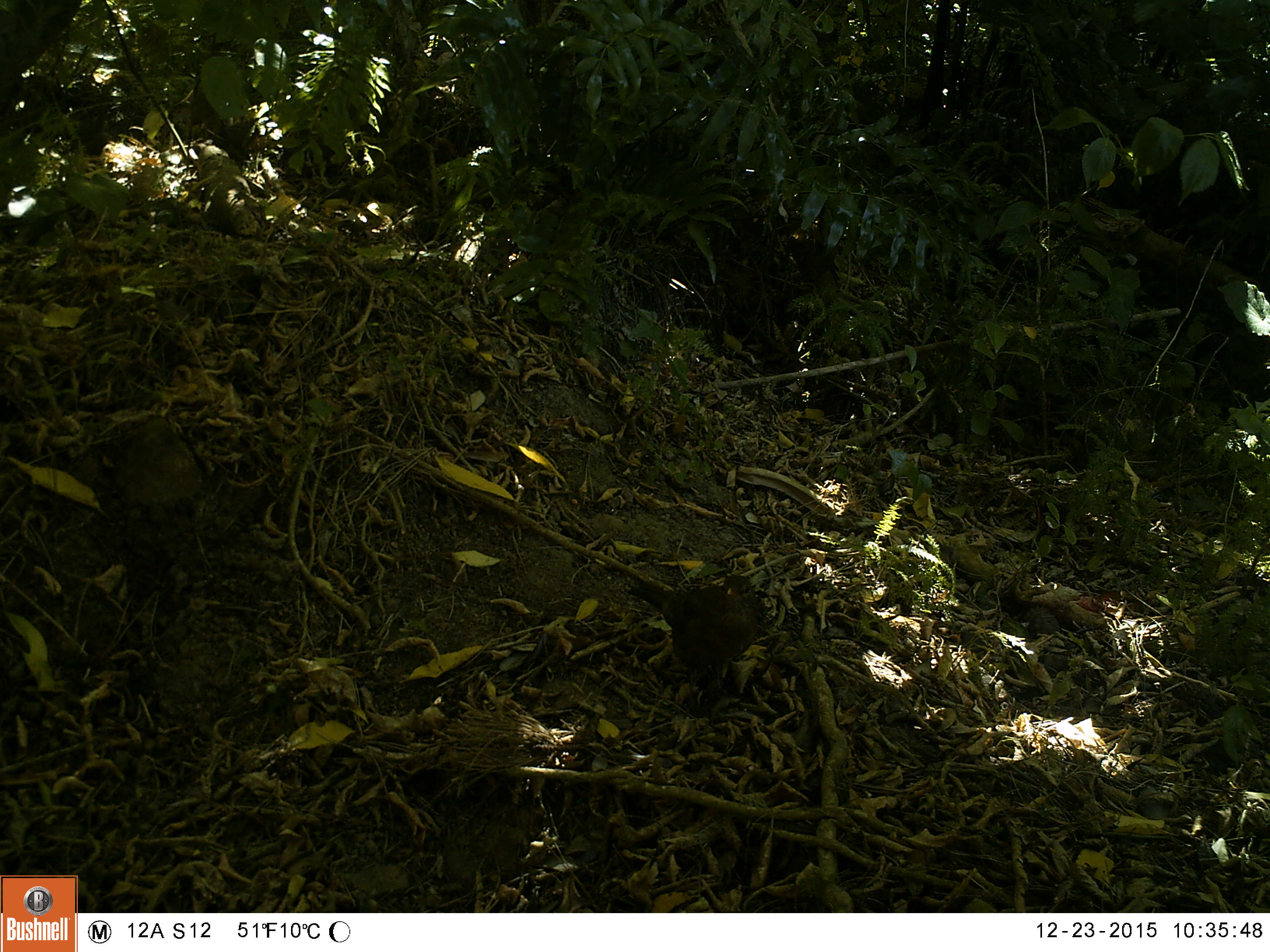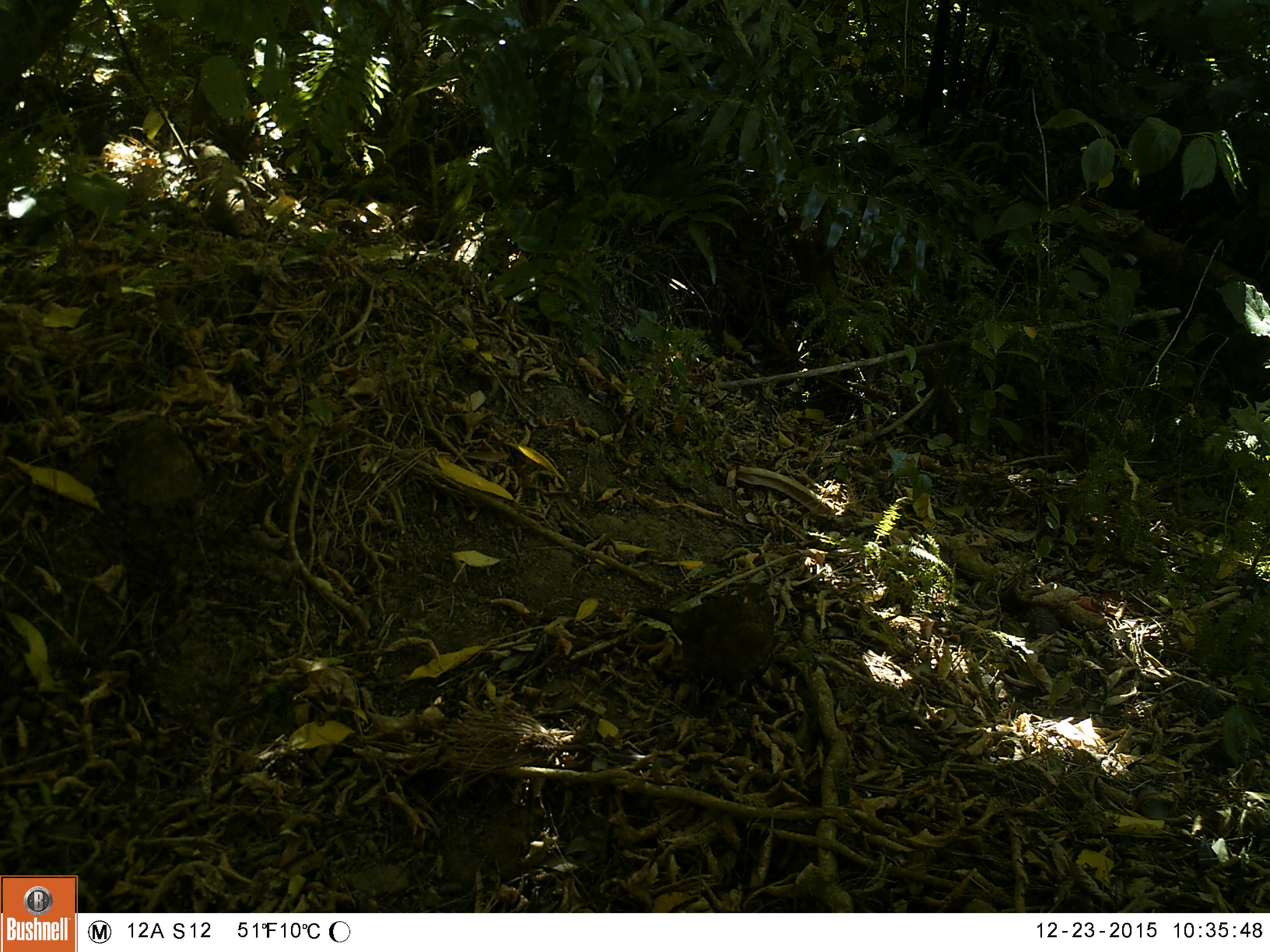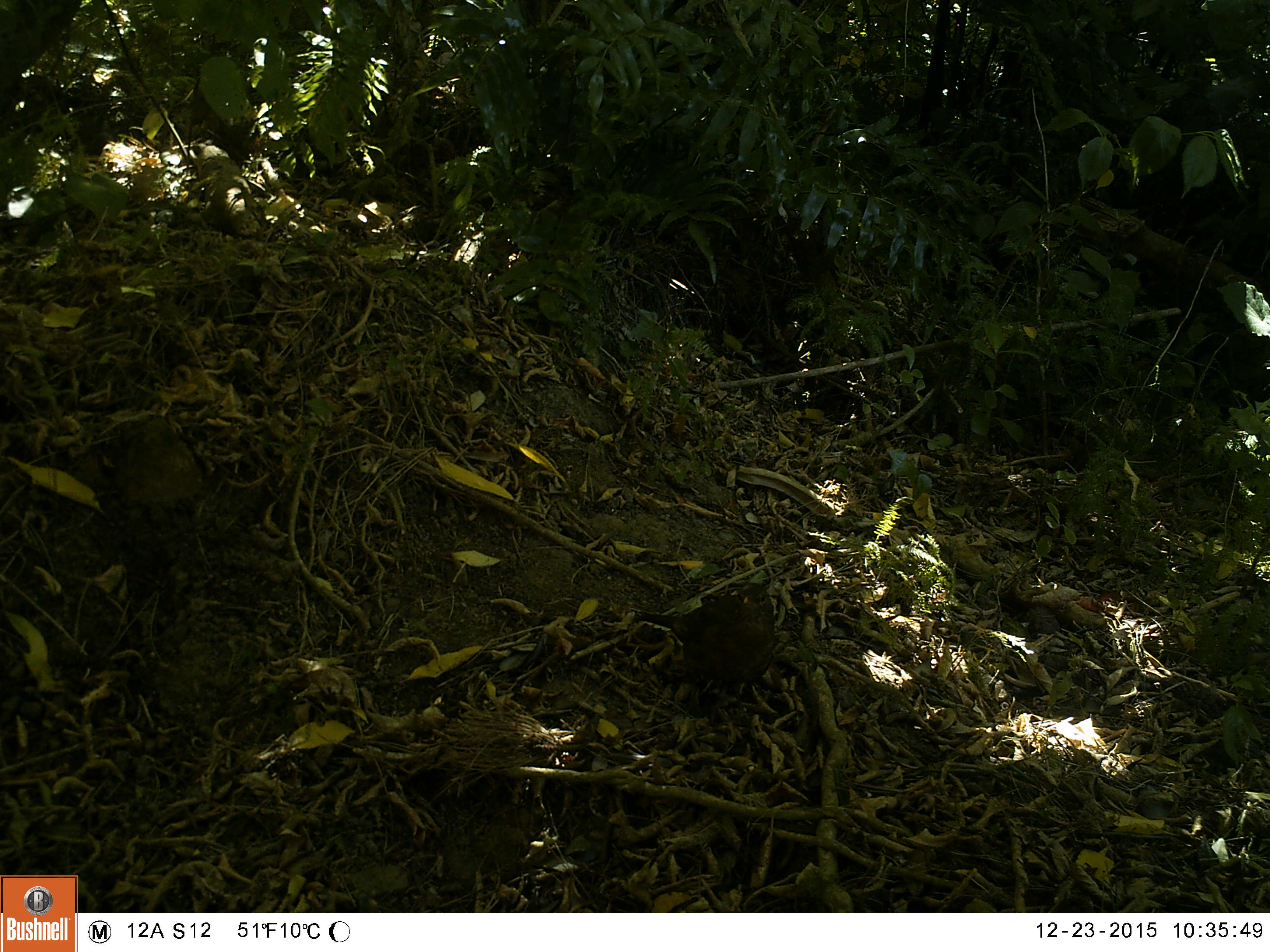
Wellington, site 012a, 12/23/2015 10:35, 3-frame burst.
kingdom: Animalia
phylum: Chordata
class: Aves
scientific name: Aves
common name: bird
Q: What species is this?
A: Bird (Aves).